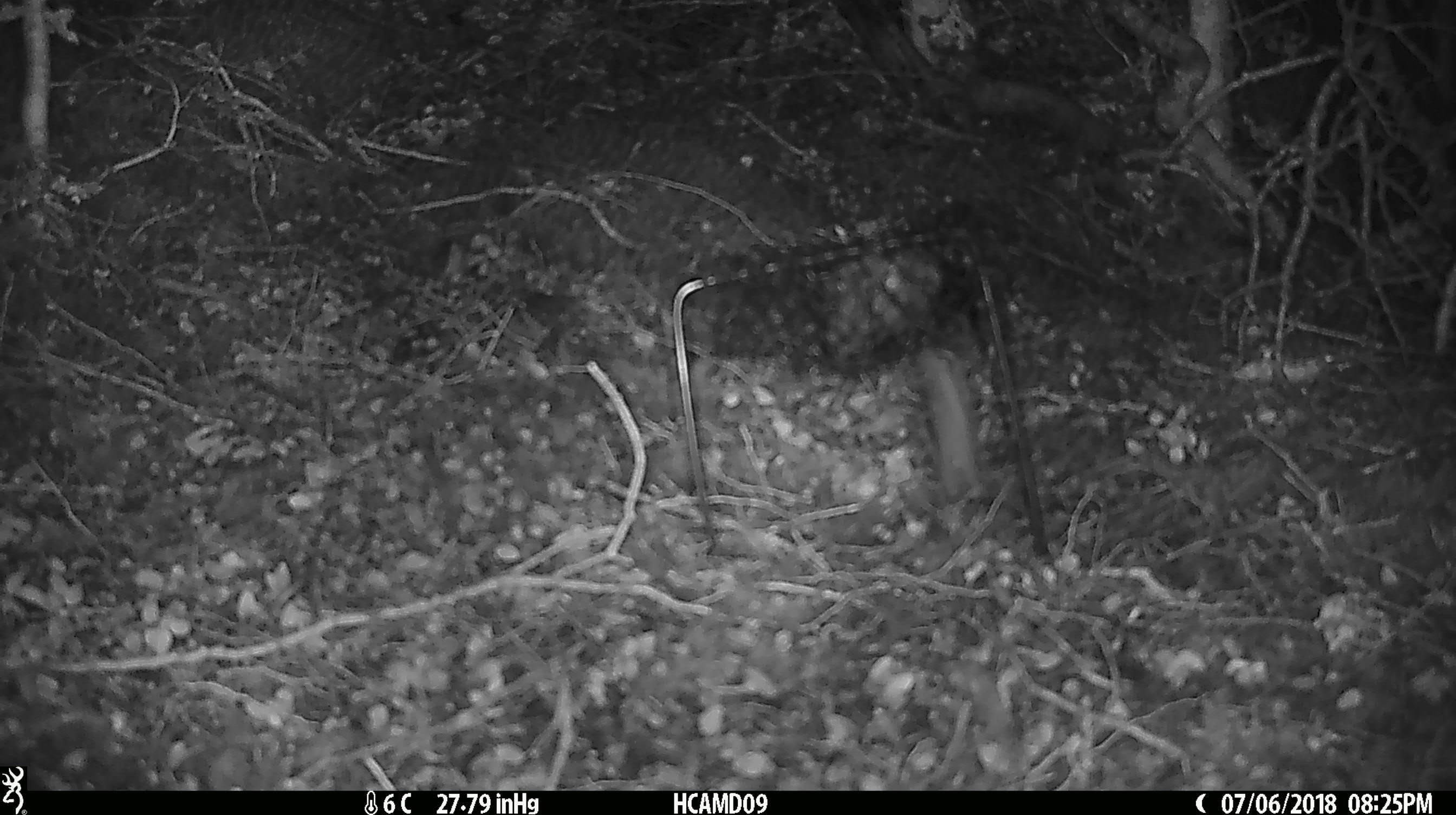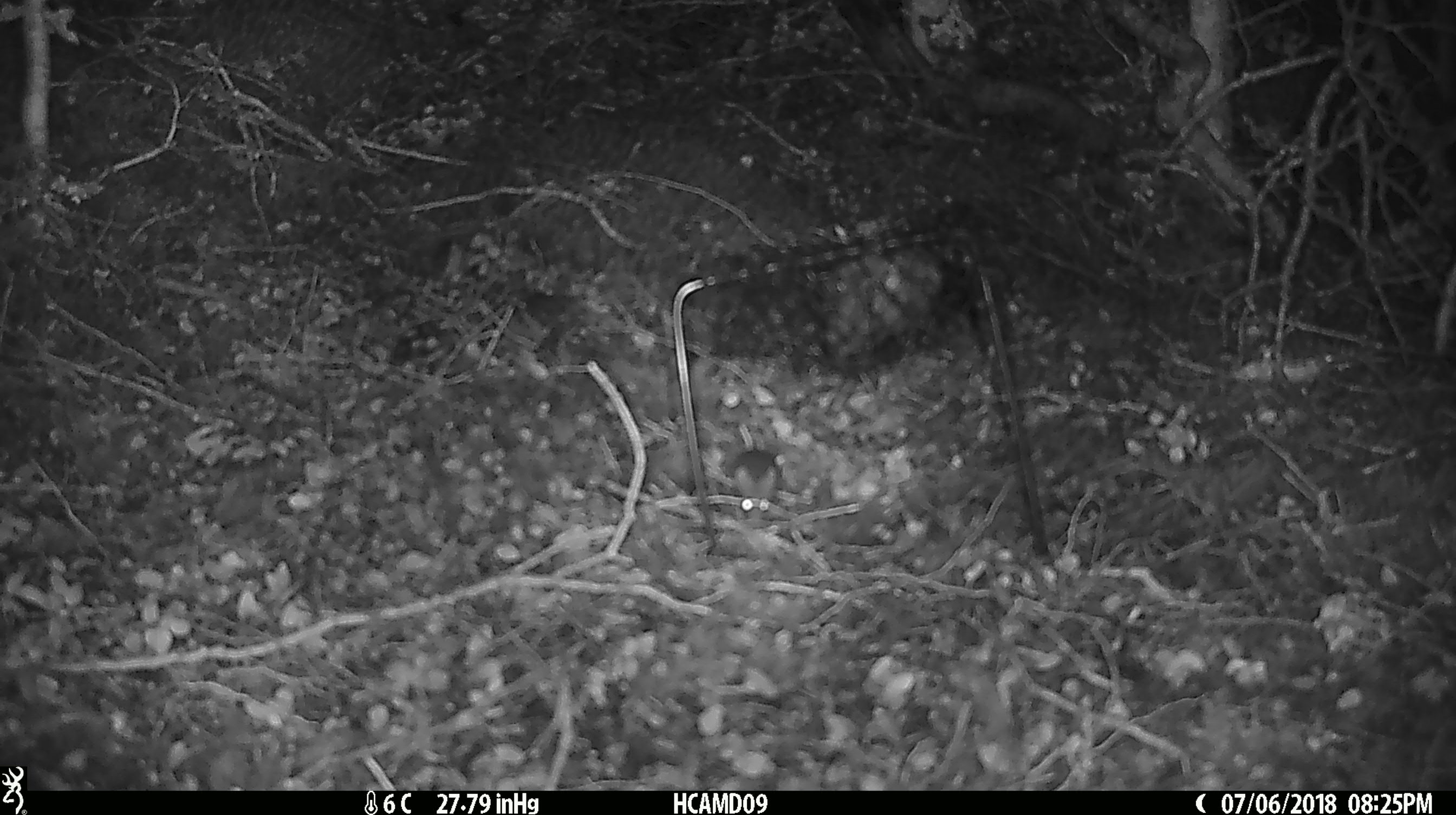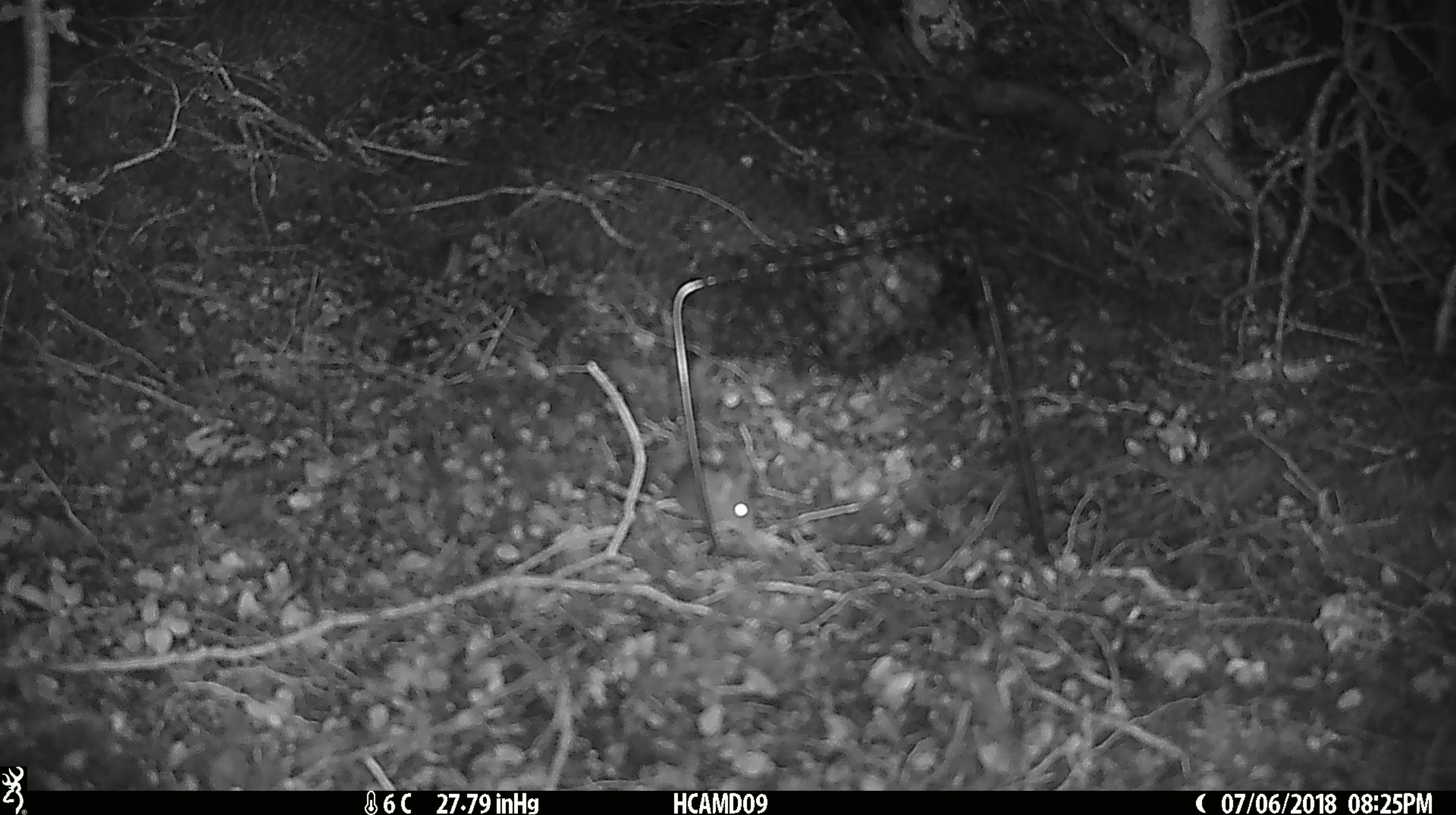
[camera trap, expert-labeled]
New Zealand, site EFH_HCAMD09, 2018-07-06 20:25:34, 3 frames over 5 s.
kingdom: Animalia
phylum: Chordata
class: Mammalia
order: Rodentia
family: Muridae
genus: Mus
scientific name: Mus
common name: mouse